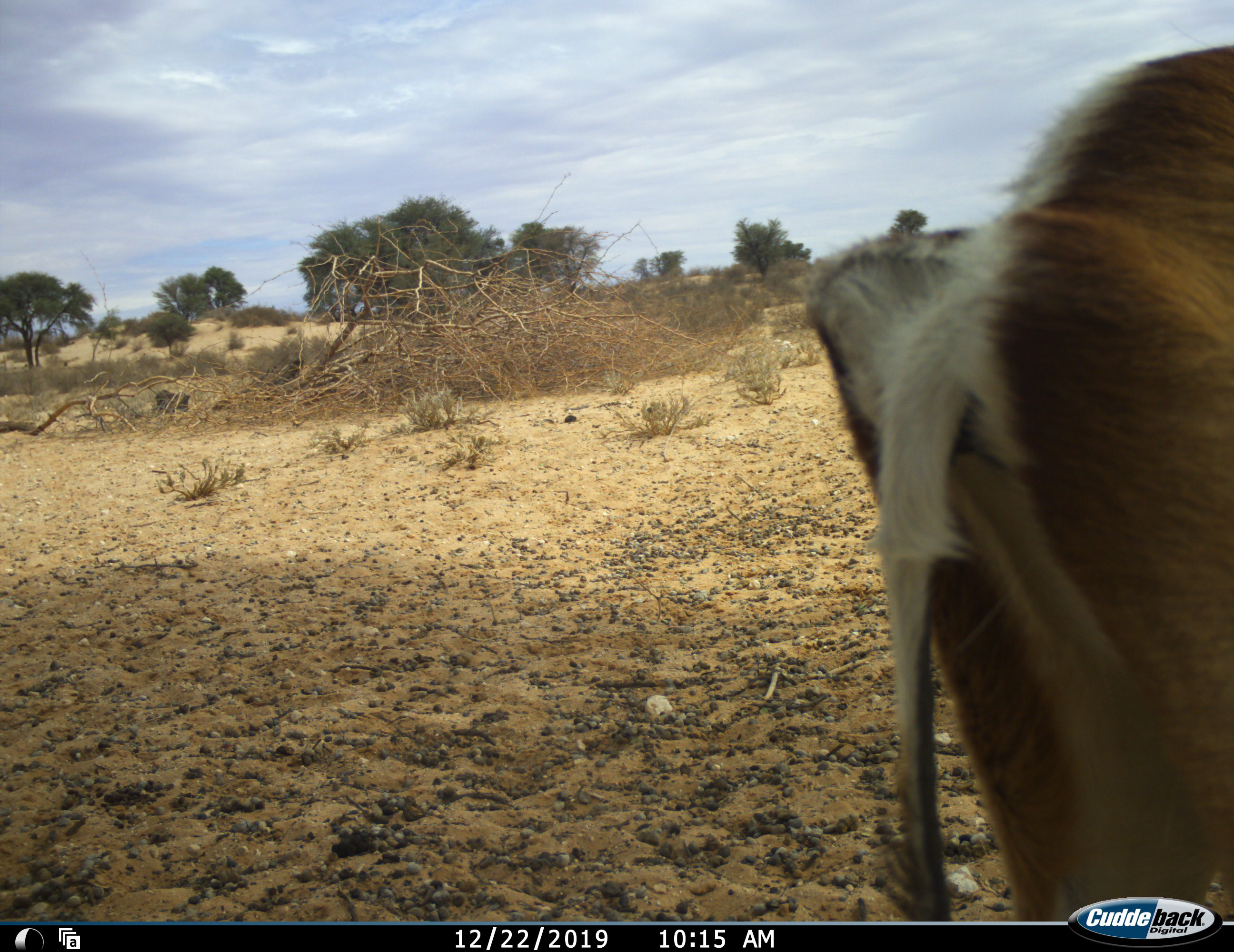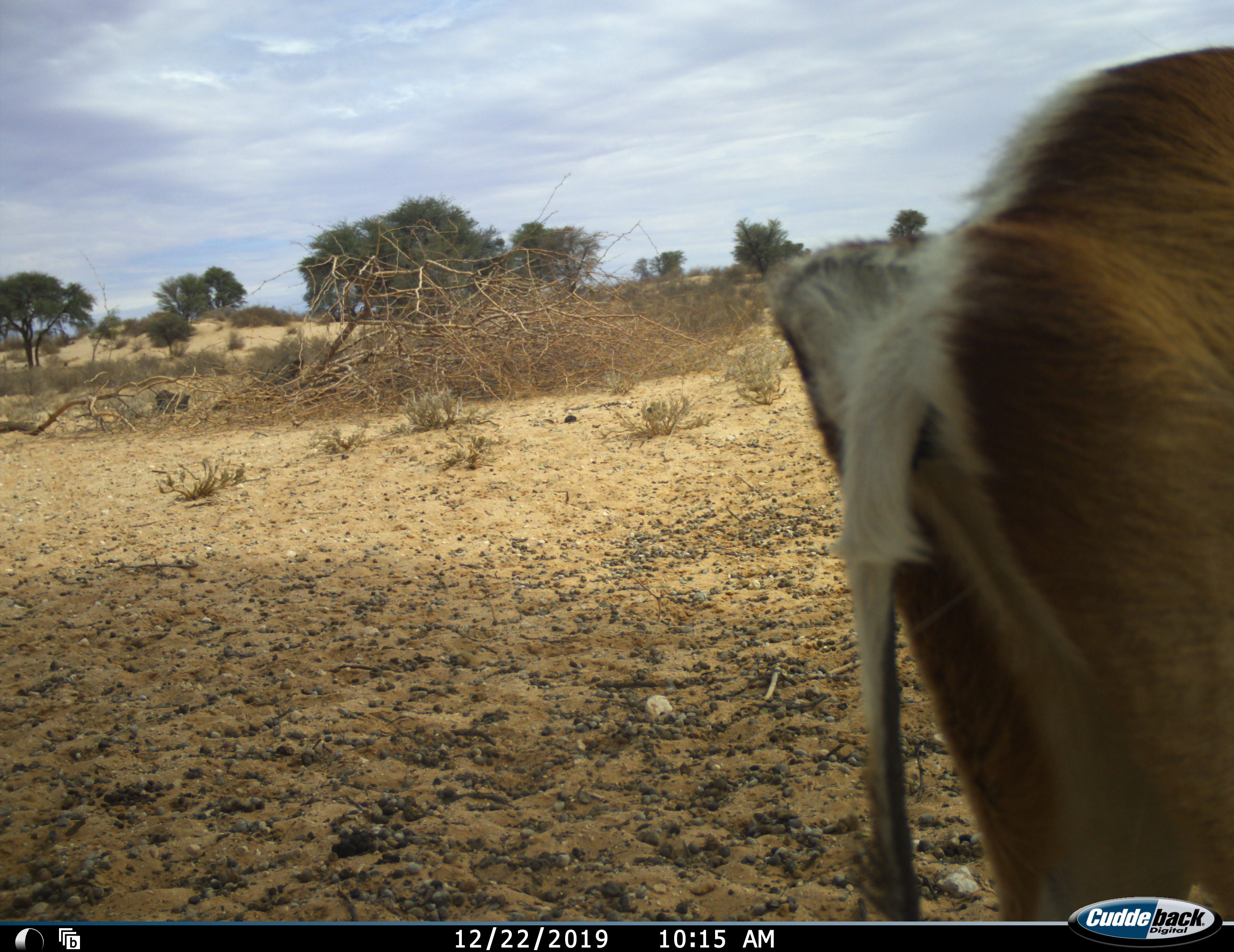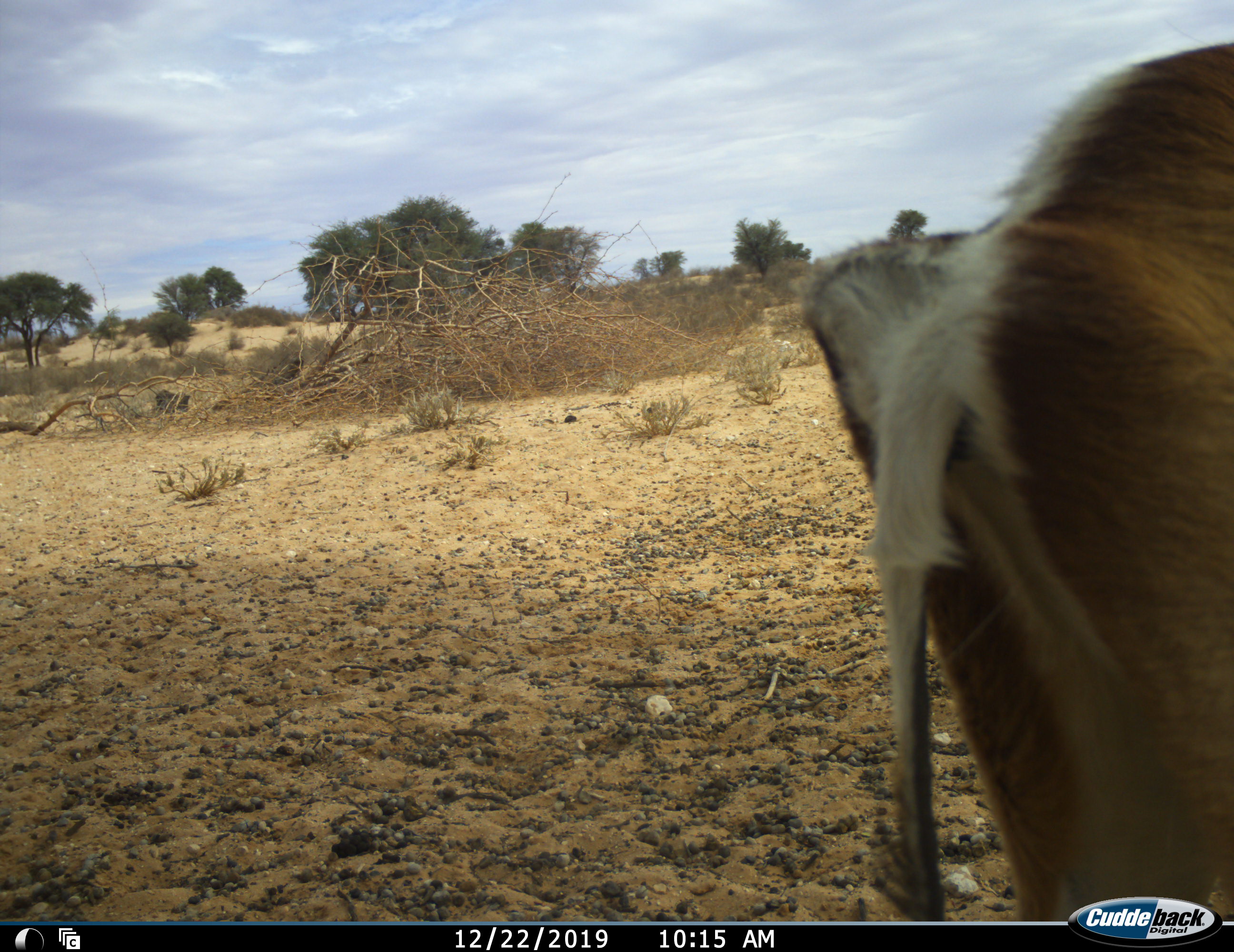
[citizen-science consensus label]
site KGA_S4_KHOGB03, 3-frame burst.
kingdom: Animalia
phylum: Chordata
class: Mammalia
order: Artiodactyla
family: Bovidae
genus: Antidorcas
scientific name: Antidorcas marsupialis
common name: springbok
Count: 1.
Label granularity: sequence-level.